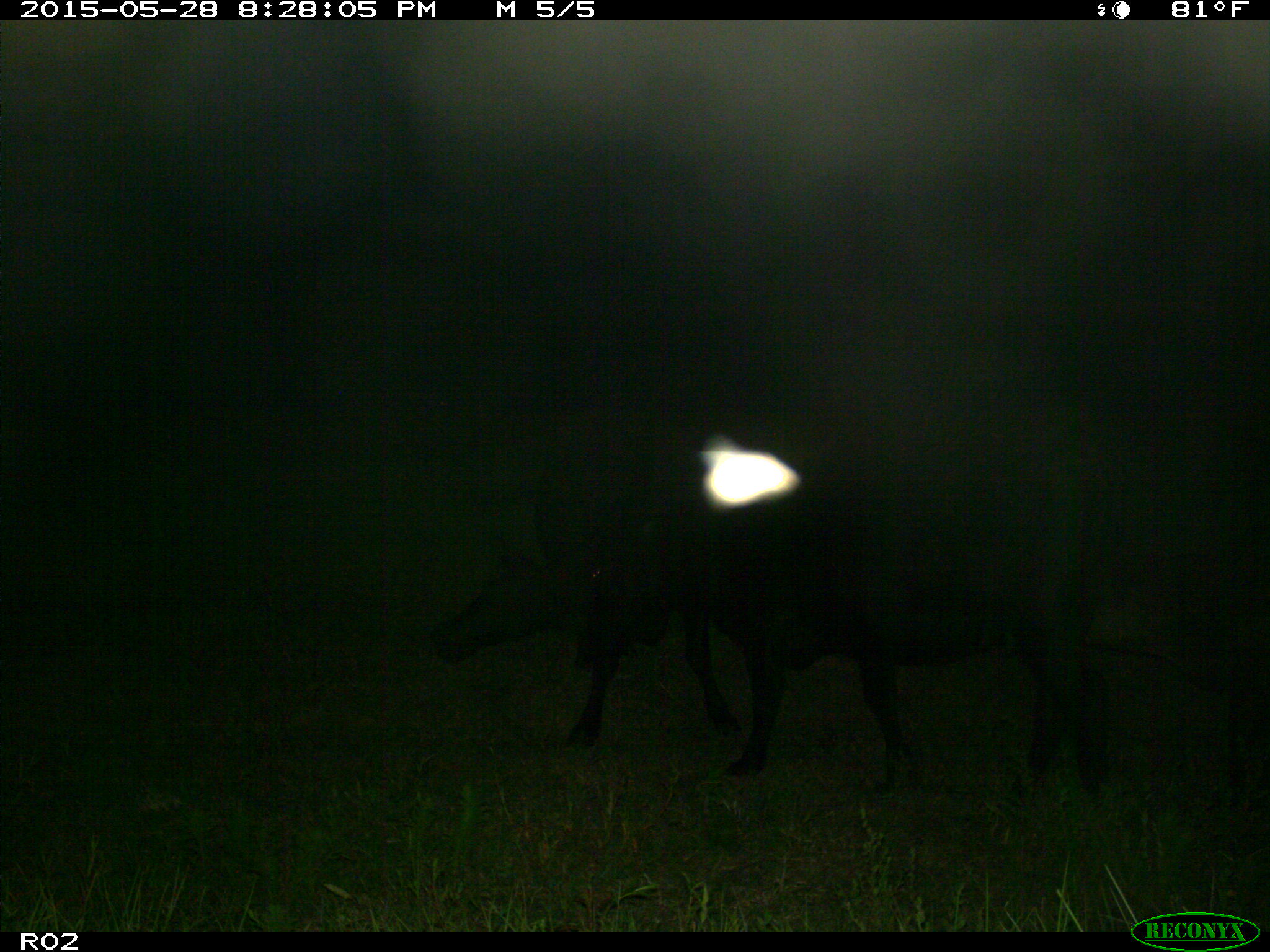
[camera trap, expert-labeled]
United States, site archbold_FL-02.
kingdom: Animalia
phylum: Chordata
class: Mammalia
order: Artiodactyla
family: Bovidae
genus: Bos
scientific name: Bos taurus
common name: domestic cow